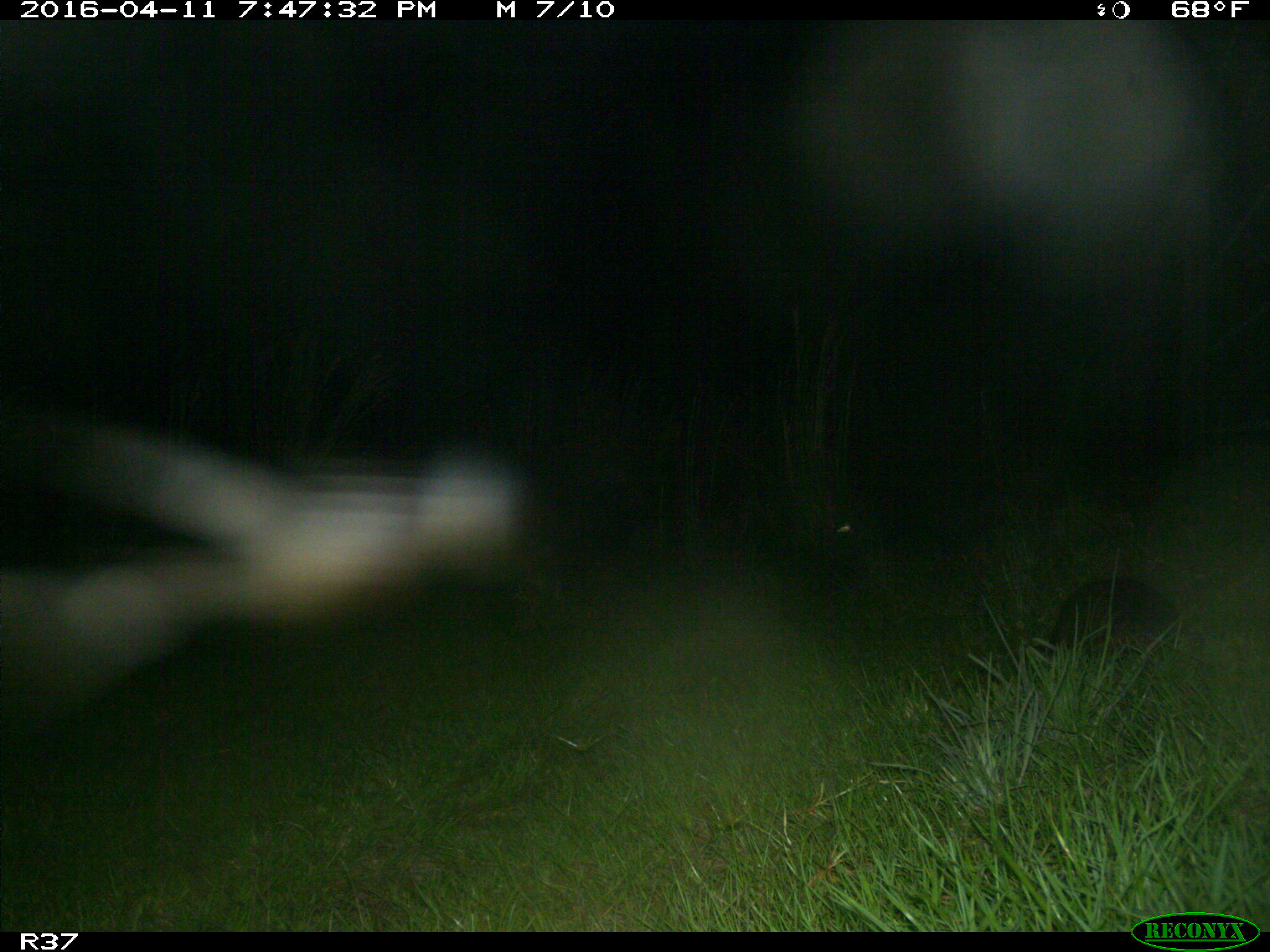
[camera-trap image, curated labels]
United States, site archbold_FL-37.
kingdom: Animalia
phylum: Chordata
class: Mammalia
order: Cingulata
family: Dasypodidae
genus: Dasypus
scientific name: Dasypus novemcinctus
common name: nine-banded armadillo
Dasypus novemcinctus (nine-banded armadillo).